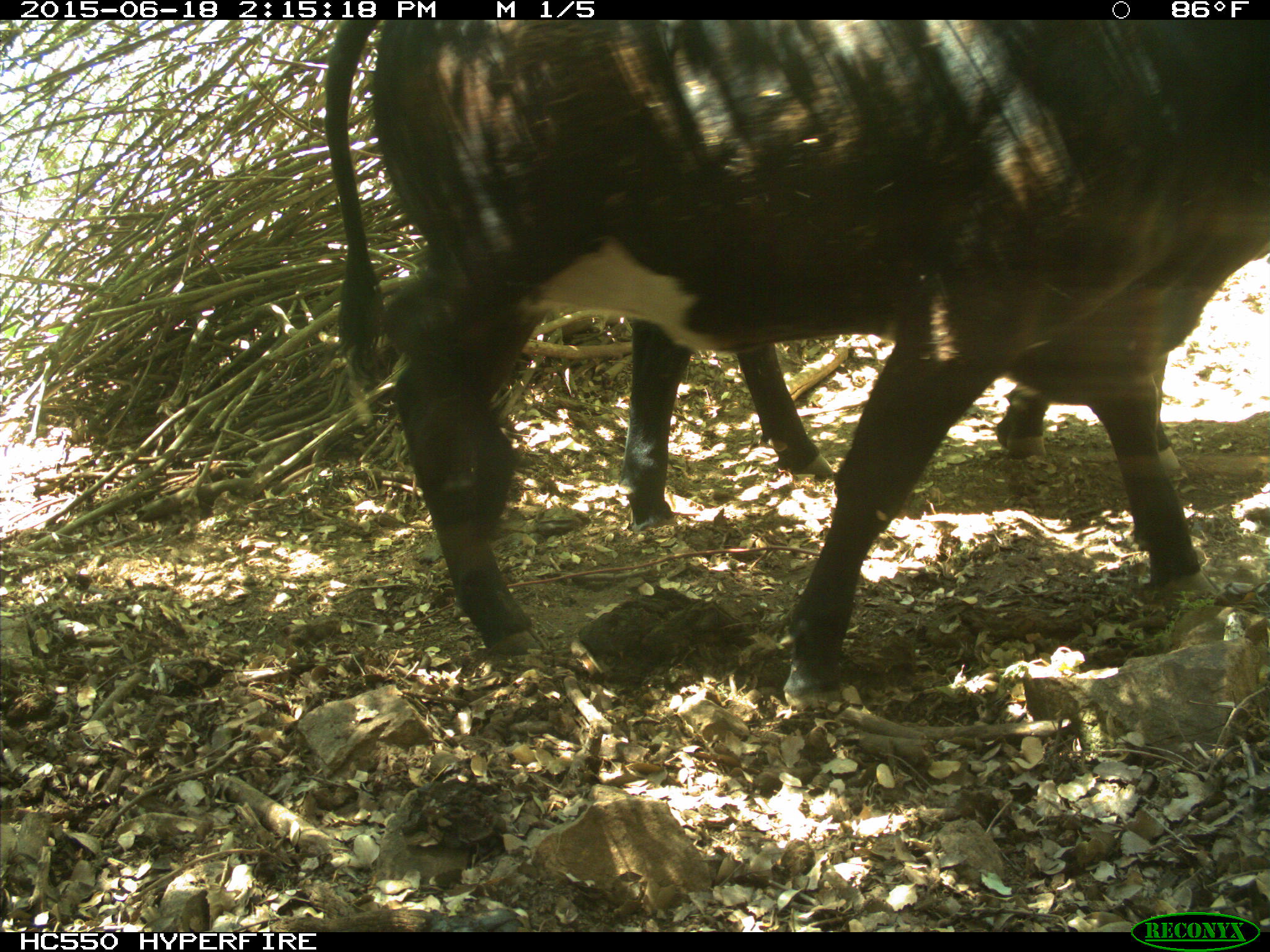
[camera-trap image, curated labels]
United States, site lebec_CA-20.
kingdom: Animalia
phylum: Chordata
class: Mammalia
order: Artiodactyla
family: Bovidae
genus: Bos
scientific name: Bos taurus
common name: domestic cow